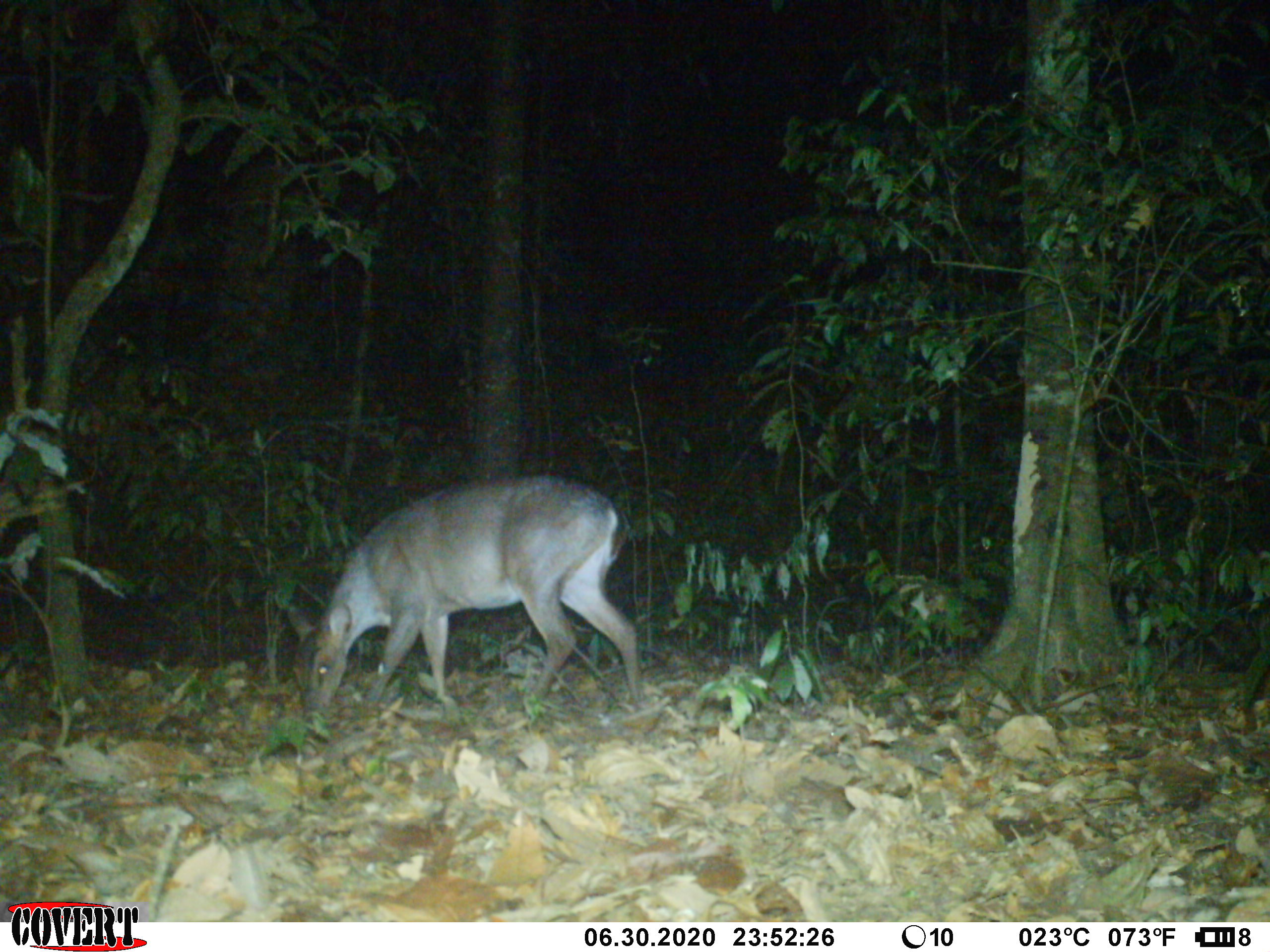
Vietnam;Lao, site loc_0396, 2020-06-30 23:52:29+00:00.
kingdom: Animalia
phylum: Chordata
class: Mammalia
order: Artiodactyla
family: Cervidae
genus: Muntiacus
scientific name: Muntiacus vuquangensis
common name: large-antlered muntjac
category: large antlered muntjac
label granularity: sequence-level